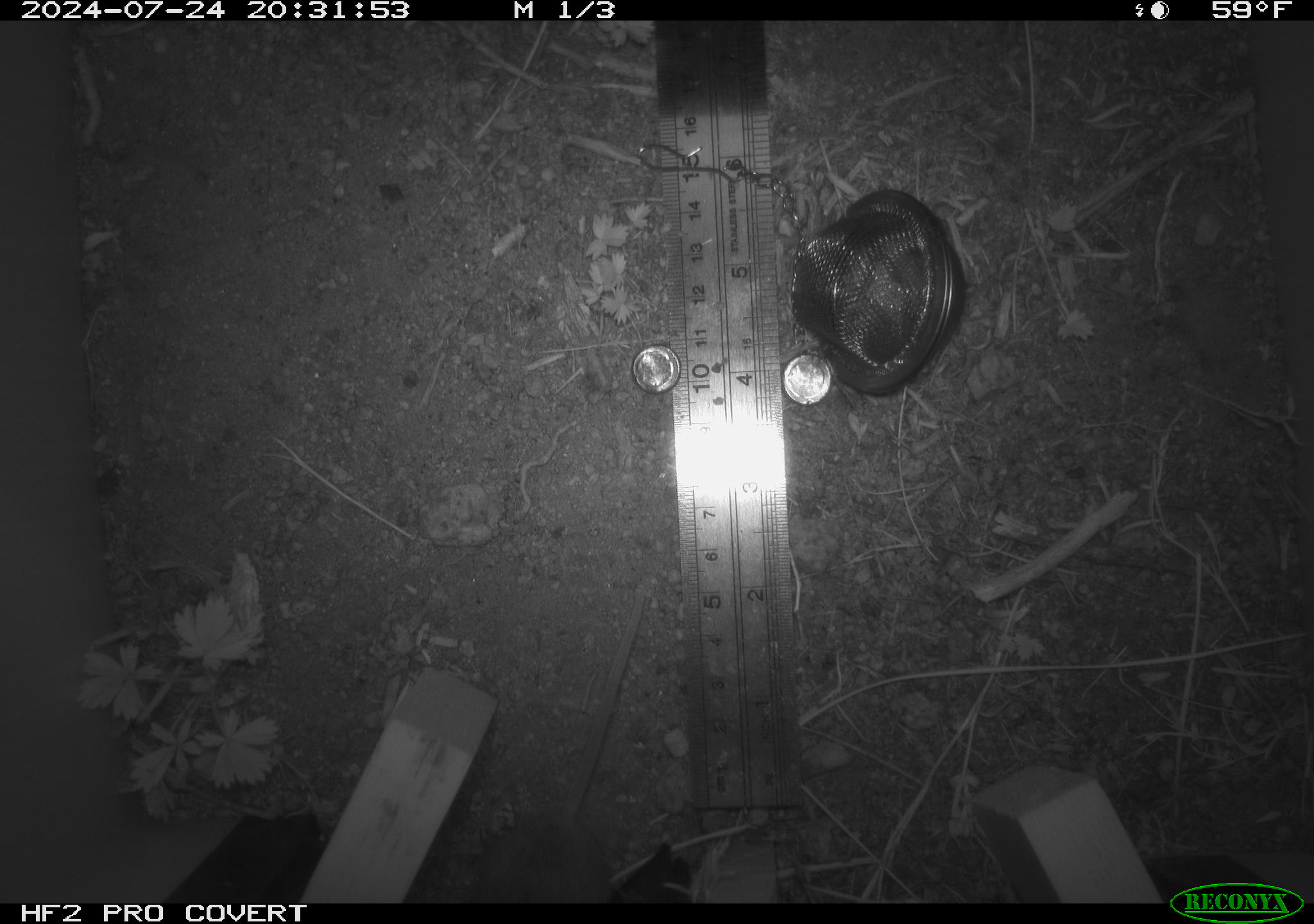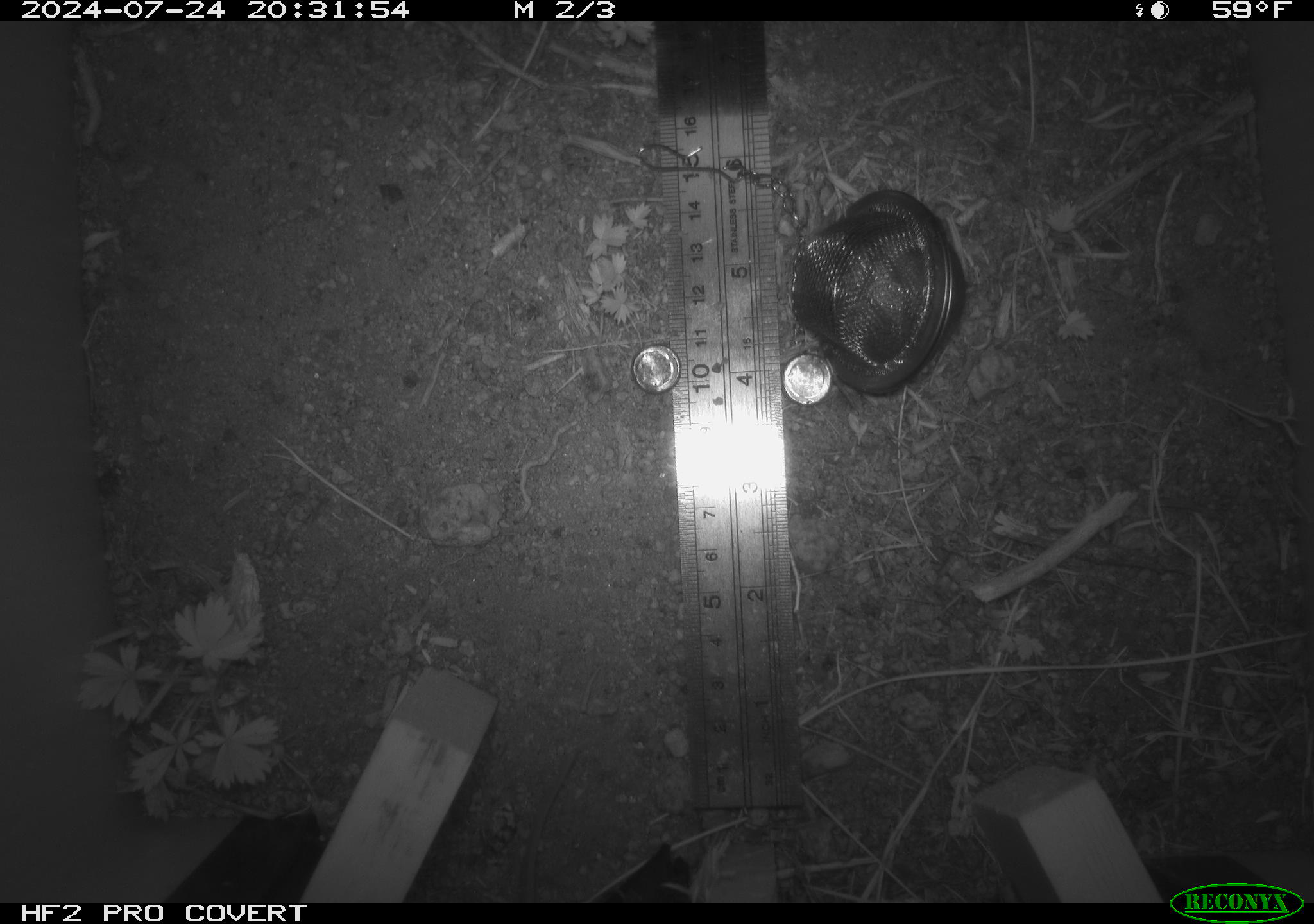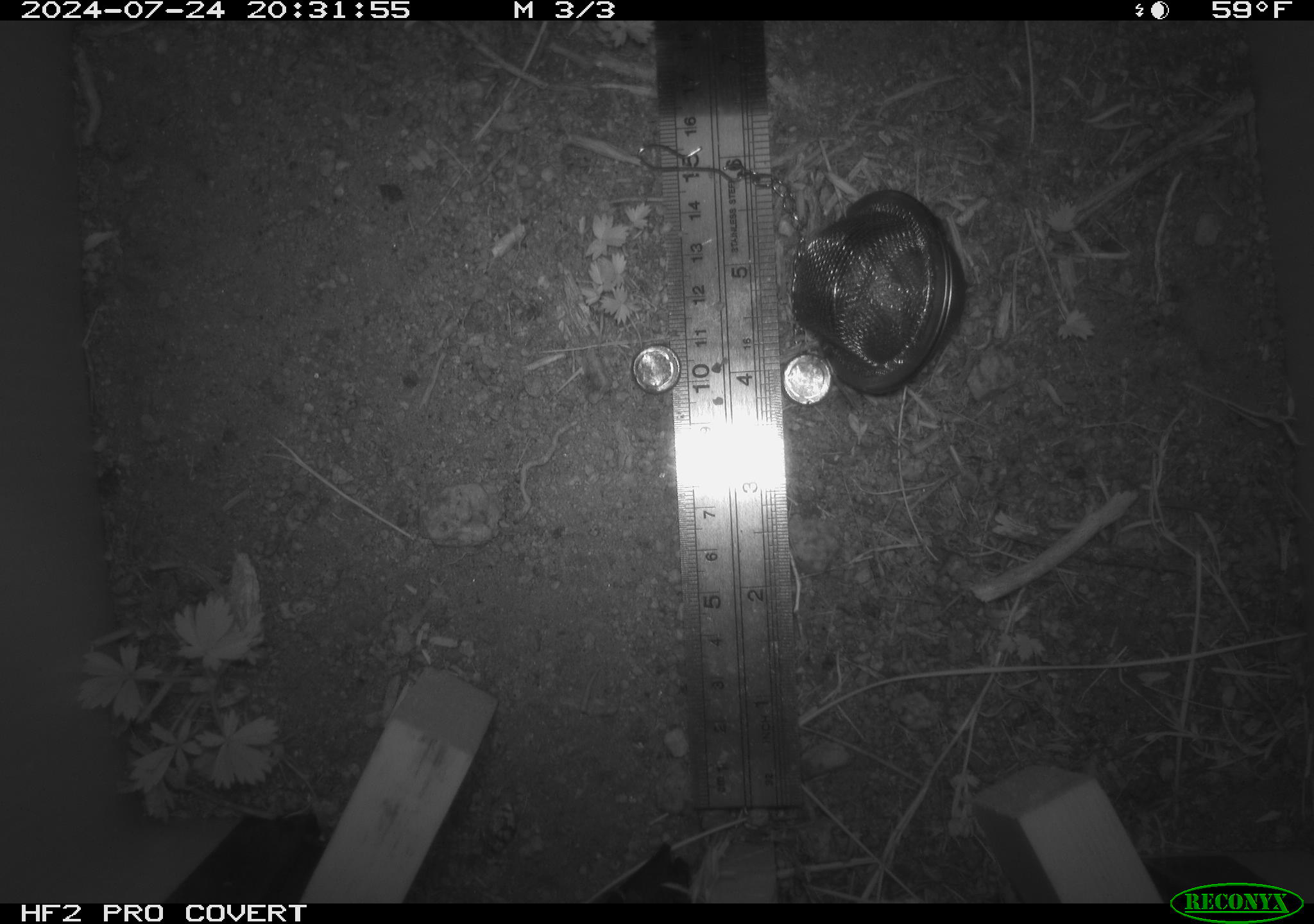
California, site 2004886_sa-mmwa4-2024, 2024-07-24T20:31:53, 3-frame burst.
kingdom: Animalia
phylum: Chordata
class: Mammalia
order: Rodentia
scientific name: Rodentia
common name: mouse species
Mouse species (Rodentia).